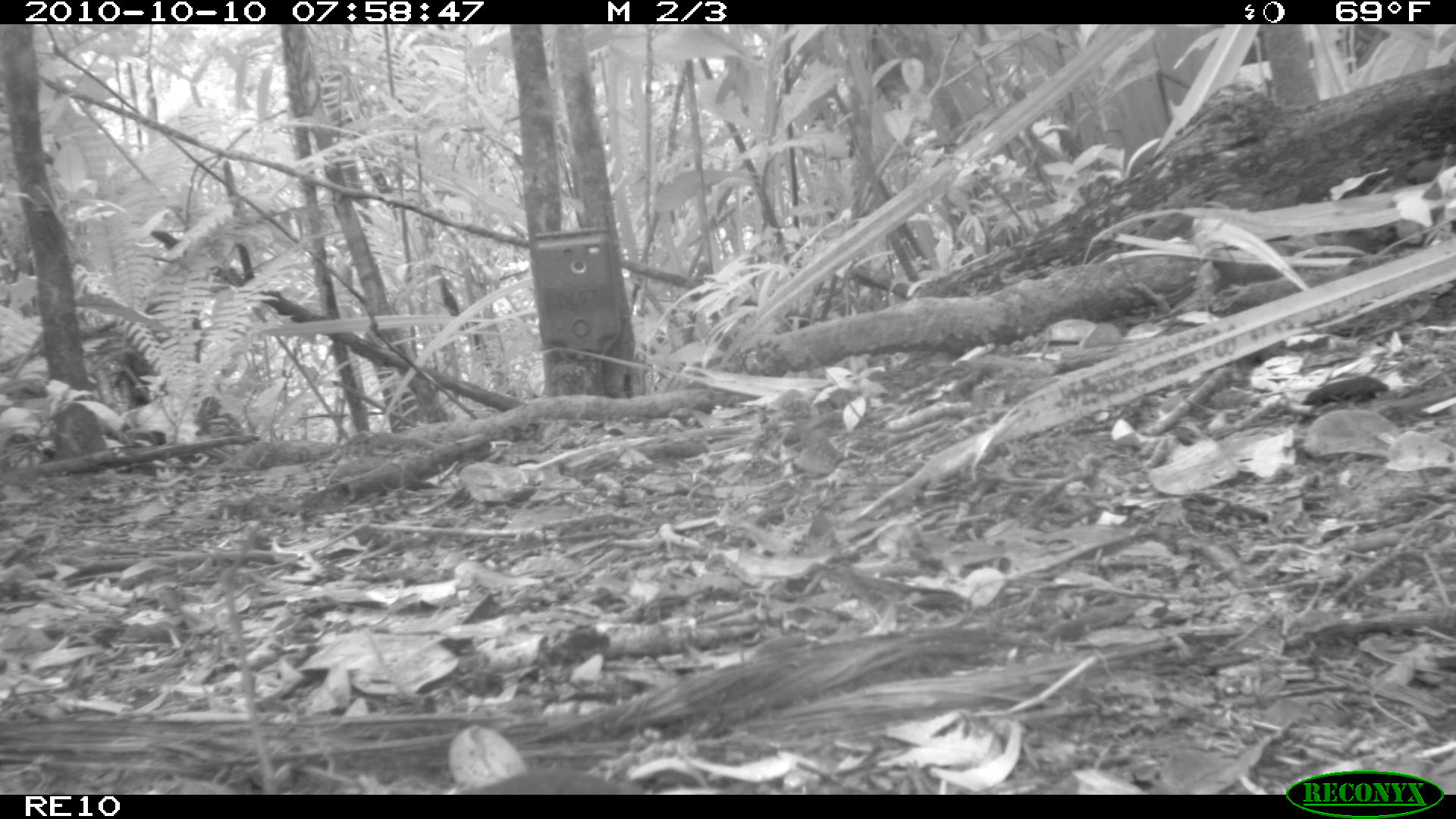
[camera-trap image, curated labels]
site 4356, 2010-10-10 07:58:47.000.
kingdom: Animalia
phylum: Chordata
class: Mammalia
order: Rodentia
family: Muridae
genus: Rattus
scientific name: Rattus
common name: rodent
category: unknown rat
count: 1